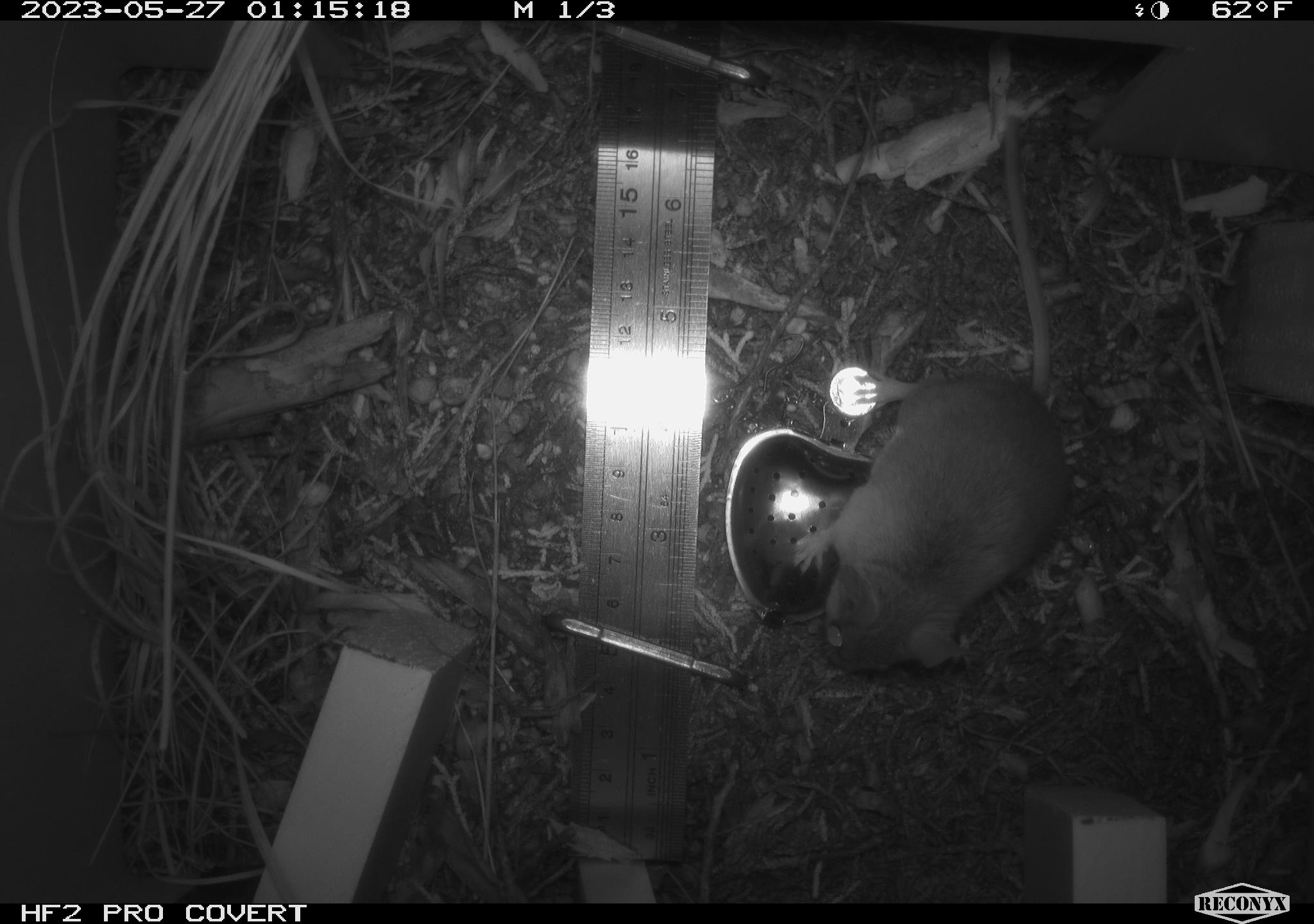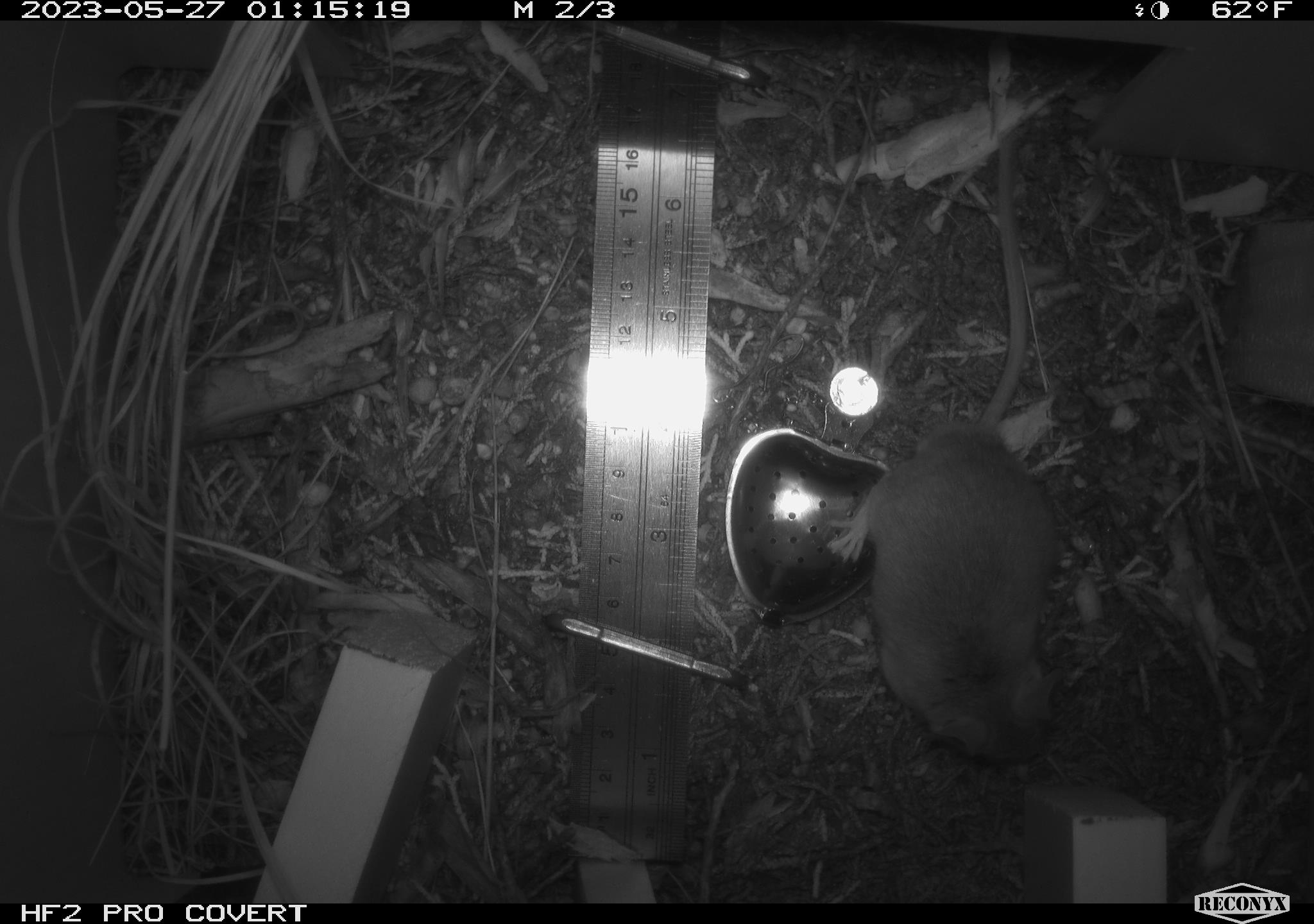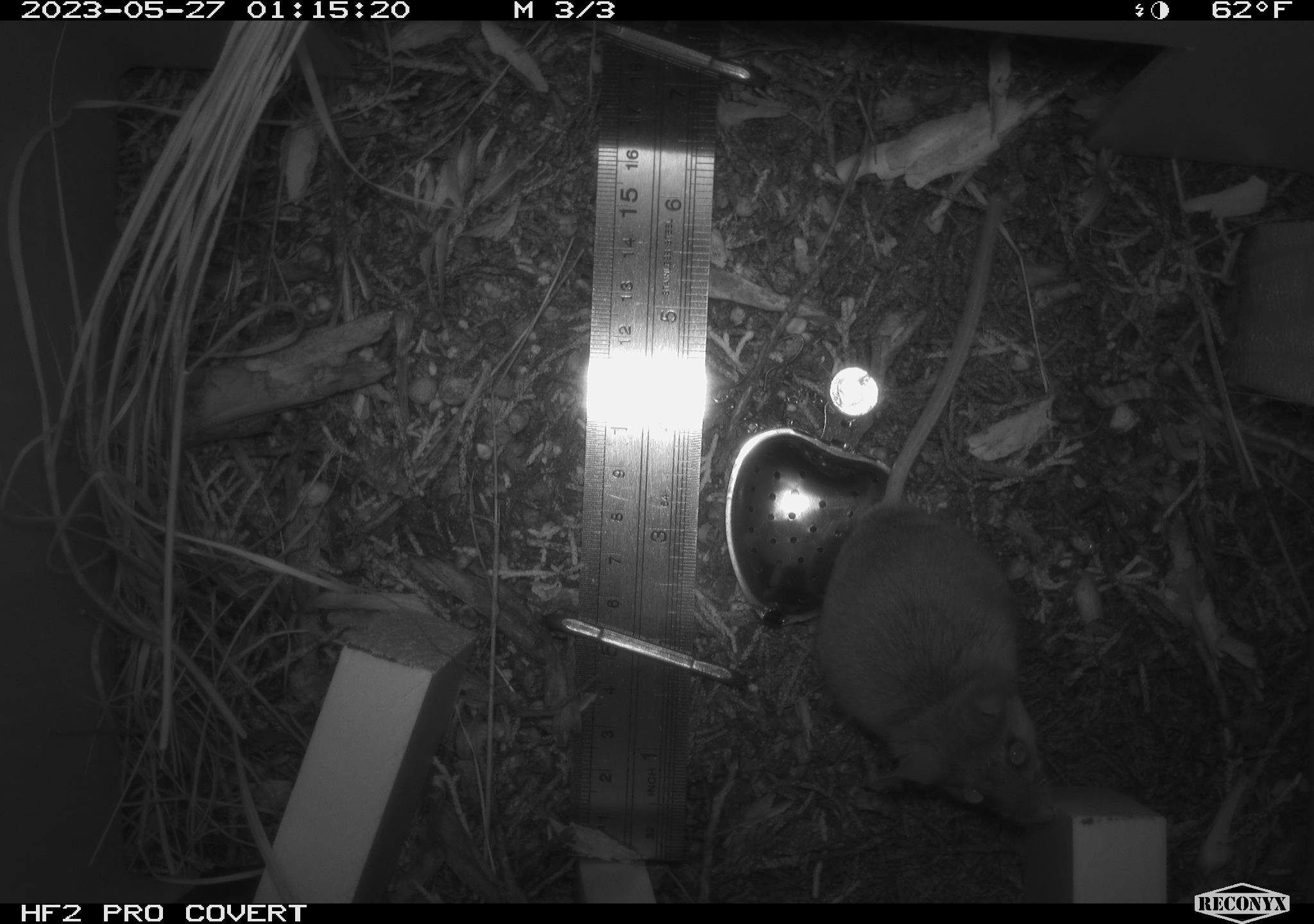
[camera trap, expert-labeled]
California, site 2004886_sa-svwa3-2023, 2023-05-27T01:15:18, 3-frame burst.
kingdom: Animalia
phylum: Chordata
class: Mammalia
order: Rodentia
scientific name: Rodentia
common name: woodrat or rat or mouse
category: woodrat or rat or mouse species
Woodrat or rat or mouse species (woodrat or rat or mouse) (Rodentia).